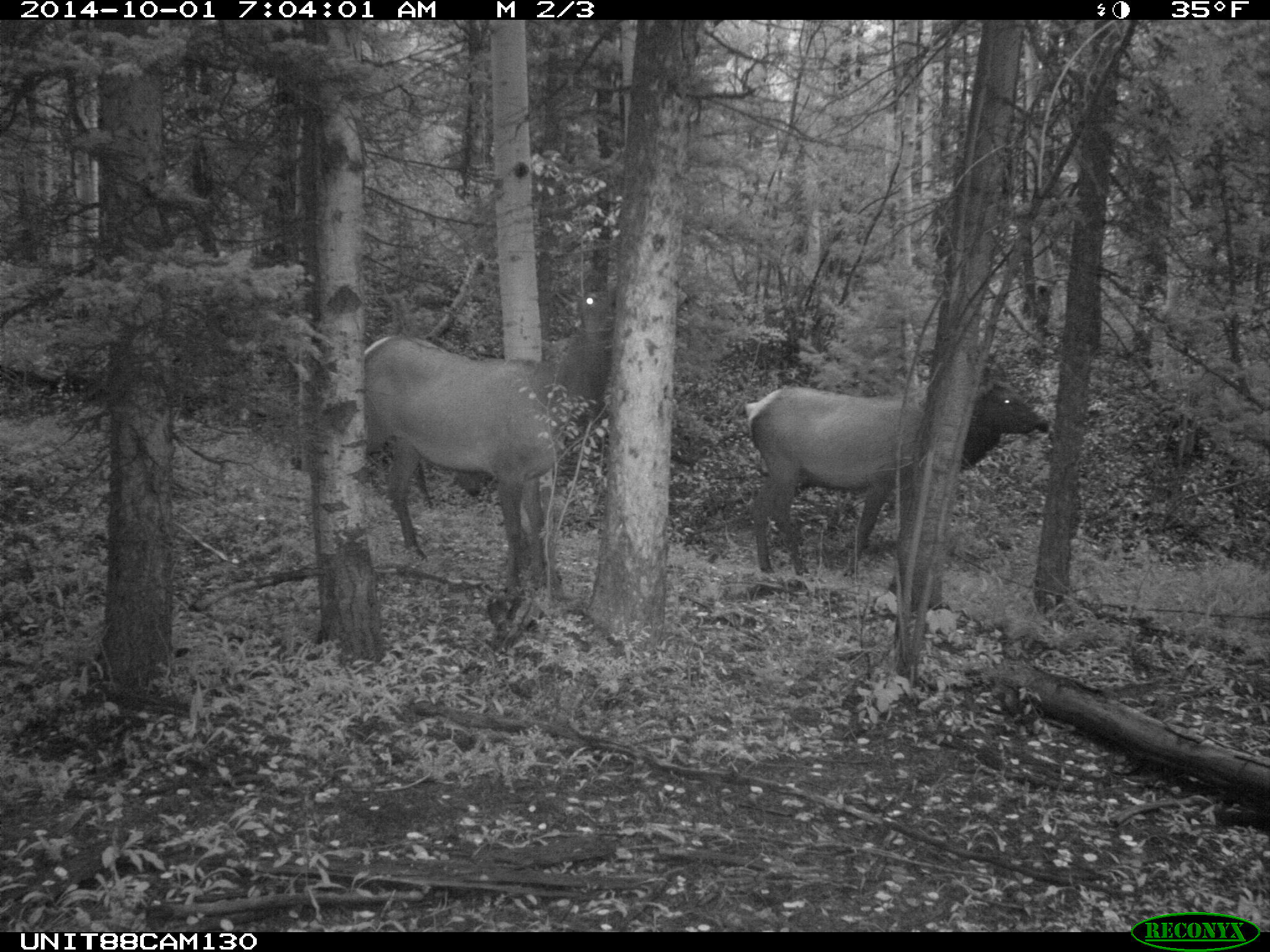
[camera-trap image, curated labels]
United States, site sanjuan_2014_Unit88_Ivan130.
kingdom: Animalia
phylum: Chordata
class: Mammalia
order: Artiodactyla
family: Cervidae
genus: Cervus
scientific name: Cervus elaphus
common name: red deer